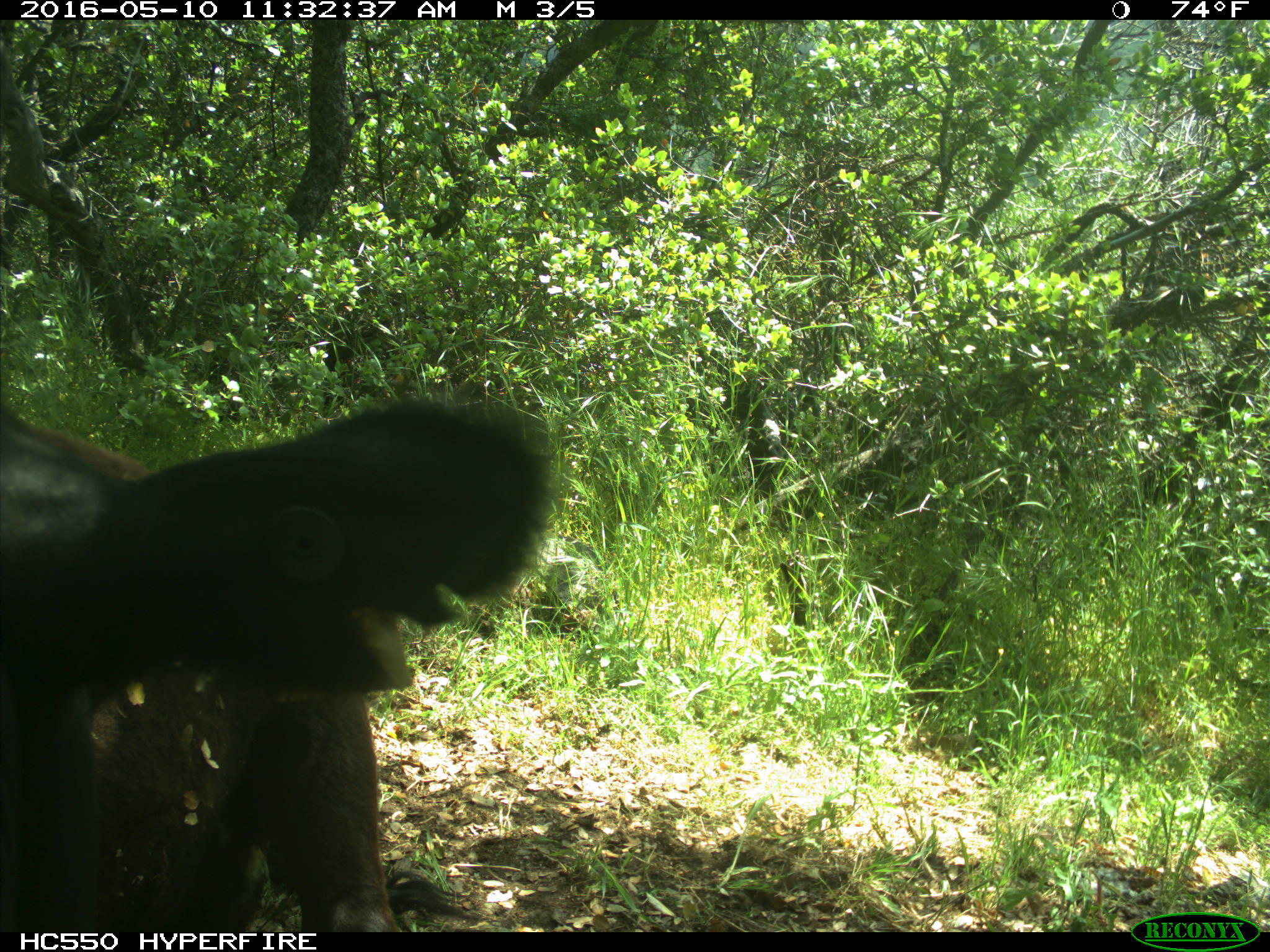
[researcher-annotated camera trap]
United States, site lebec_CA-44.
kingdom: Animalia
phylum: Chordata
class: Mammalia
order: Artiodactyla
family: Bovidae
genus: Bos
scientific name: Bos taurus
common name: domestic cow